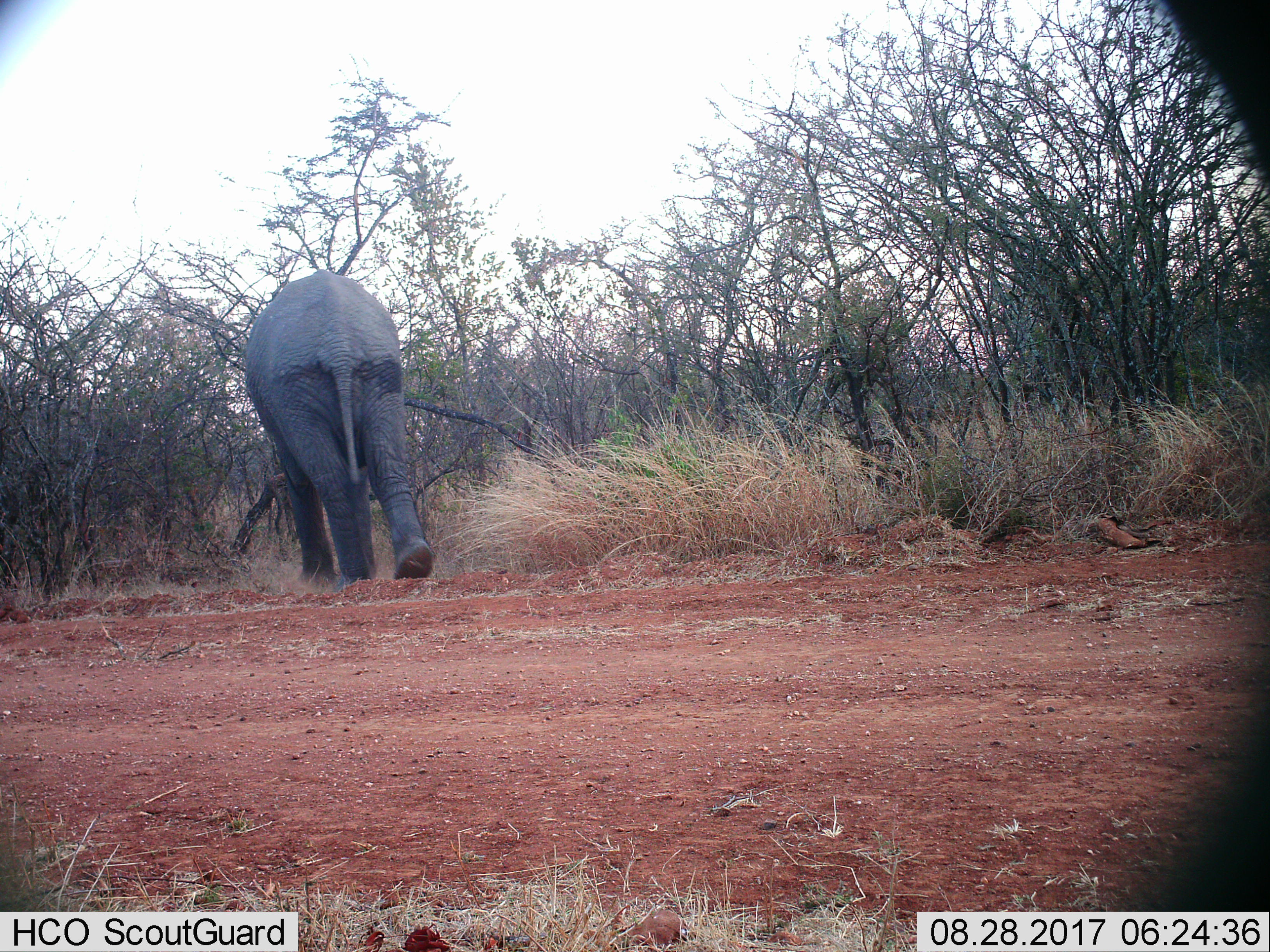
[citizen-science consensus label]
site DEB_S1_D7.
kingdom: Animalia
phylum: Chordata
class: Mammalia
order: Proboscidea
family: Elephantidae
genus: Loxodonta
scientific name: Loxodonta africana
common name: african bush elephant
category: elephant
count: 1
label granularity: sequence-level